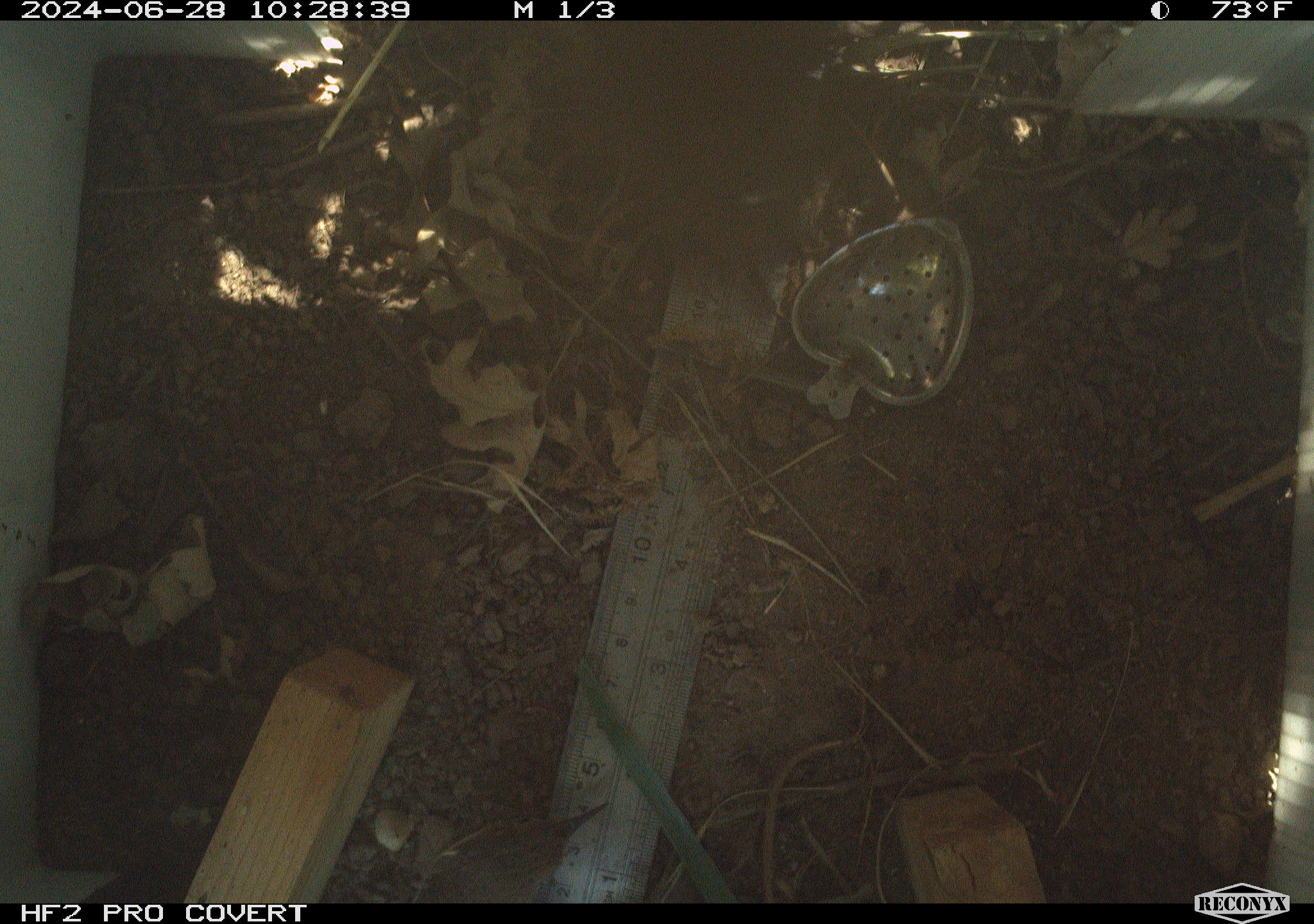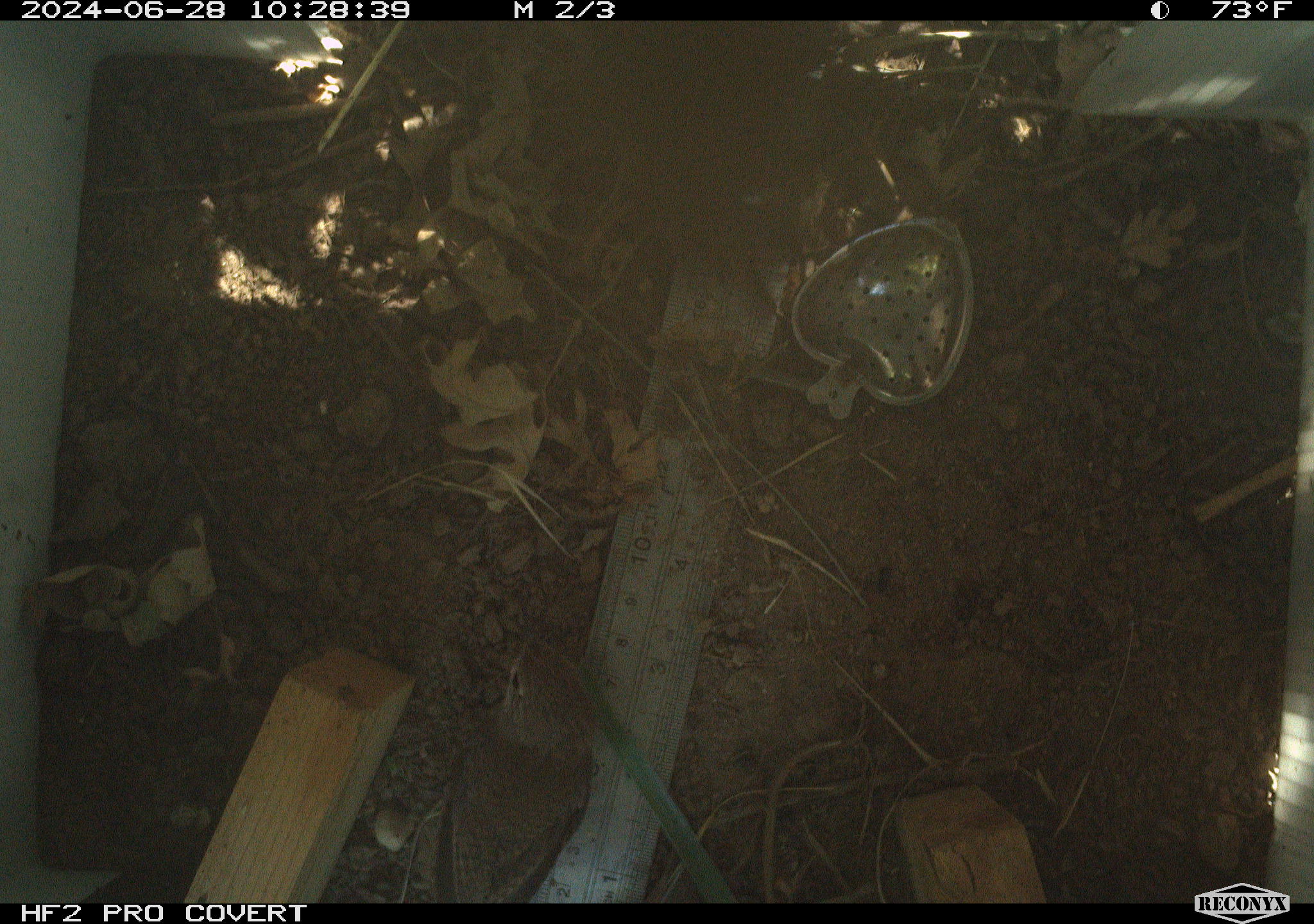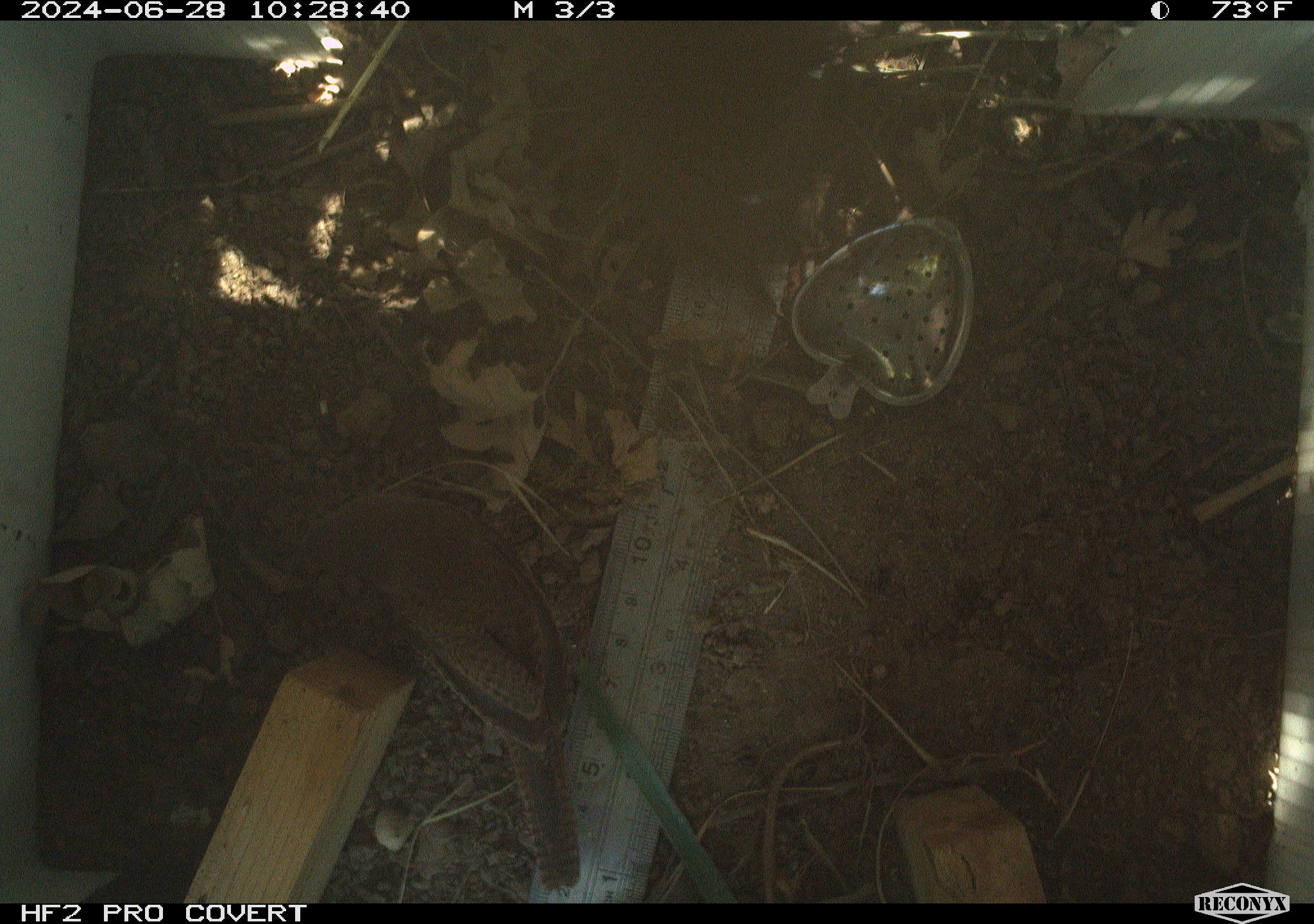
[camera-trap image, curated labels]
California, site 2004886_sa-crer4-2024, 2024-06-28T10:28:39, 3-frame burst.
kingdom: Animalia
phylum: Chordata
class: Aves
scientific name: Aves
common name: bird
Bird (Aves).